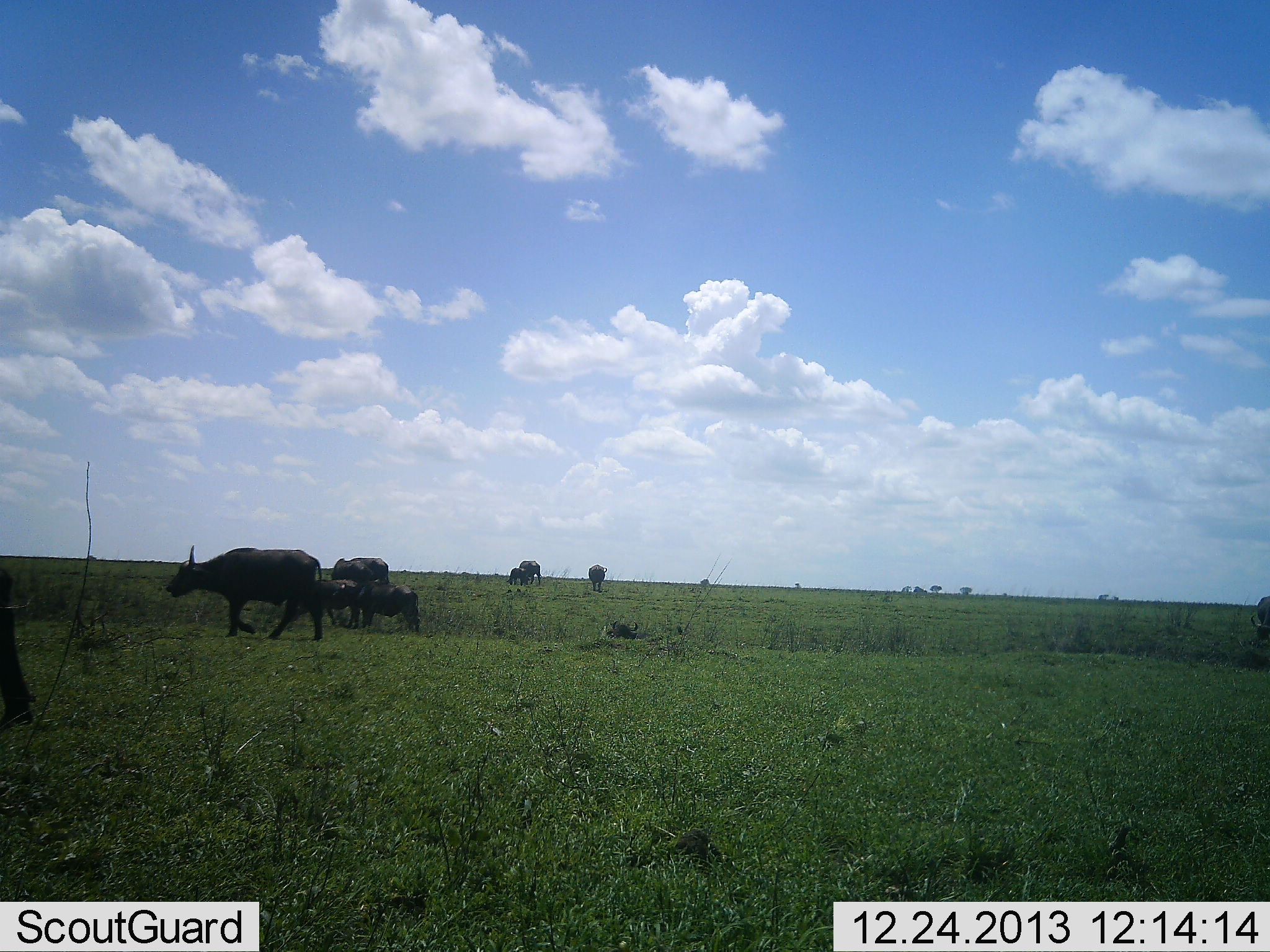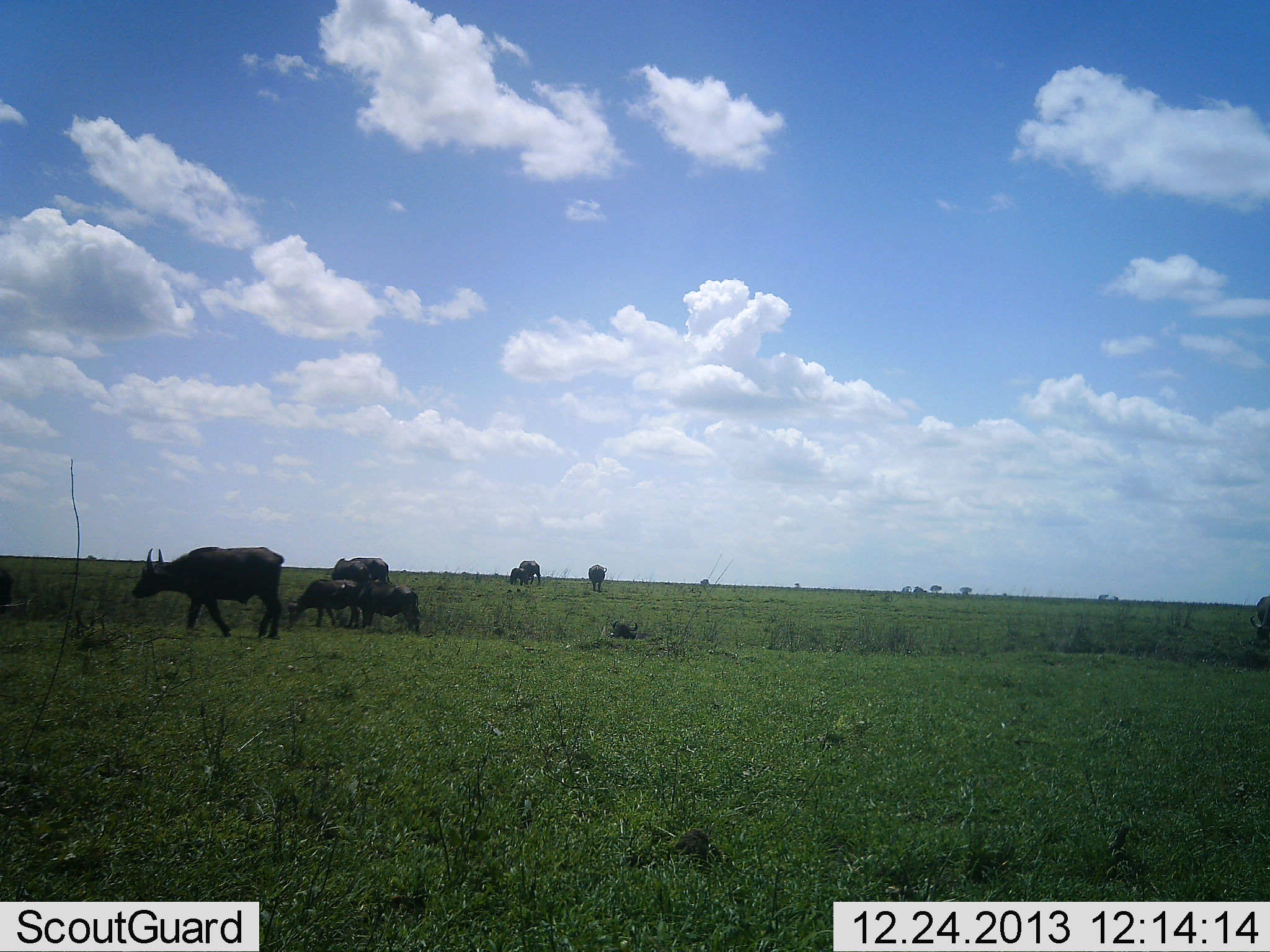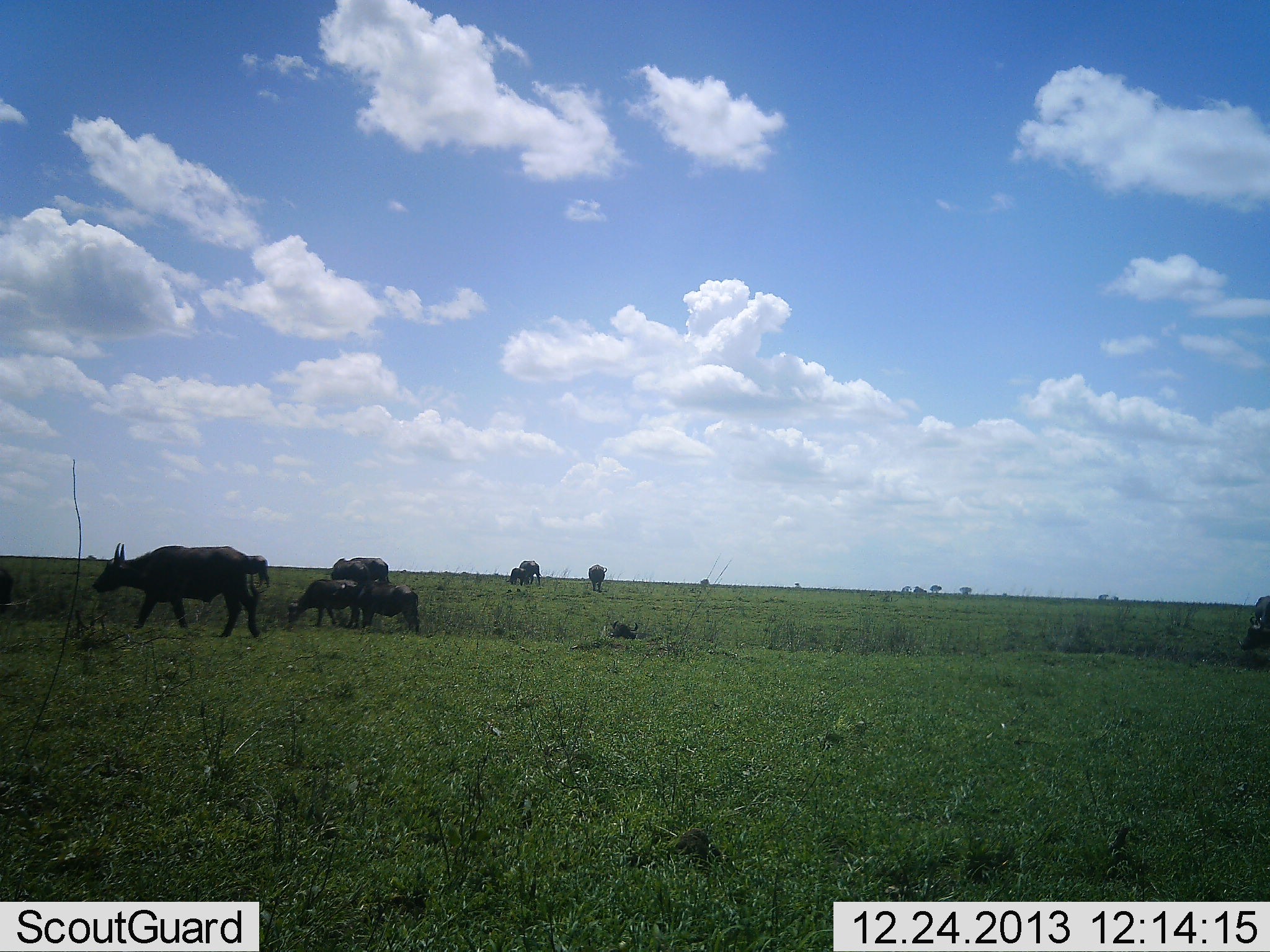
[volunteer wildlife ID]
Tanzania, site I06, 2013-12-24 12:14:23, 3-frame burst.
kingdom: Animalia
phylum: Chordata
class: Mammalia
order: Artiodactyla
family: Bovidae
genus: Syncerus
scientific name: Syncerus caffer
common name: cape buffalo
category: buffalo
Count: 7.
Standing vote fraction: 80%.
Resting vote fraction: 0%.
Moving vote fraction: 70%.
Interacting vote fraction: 0%.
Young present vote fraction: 20%.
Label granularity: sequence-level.